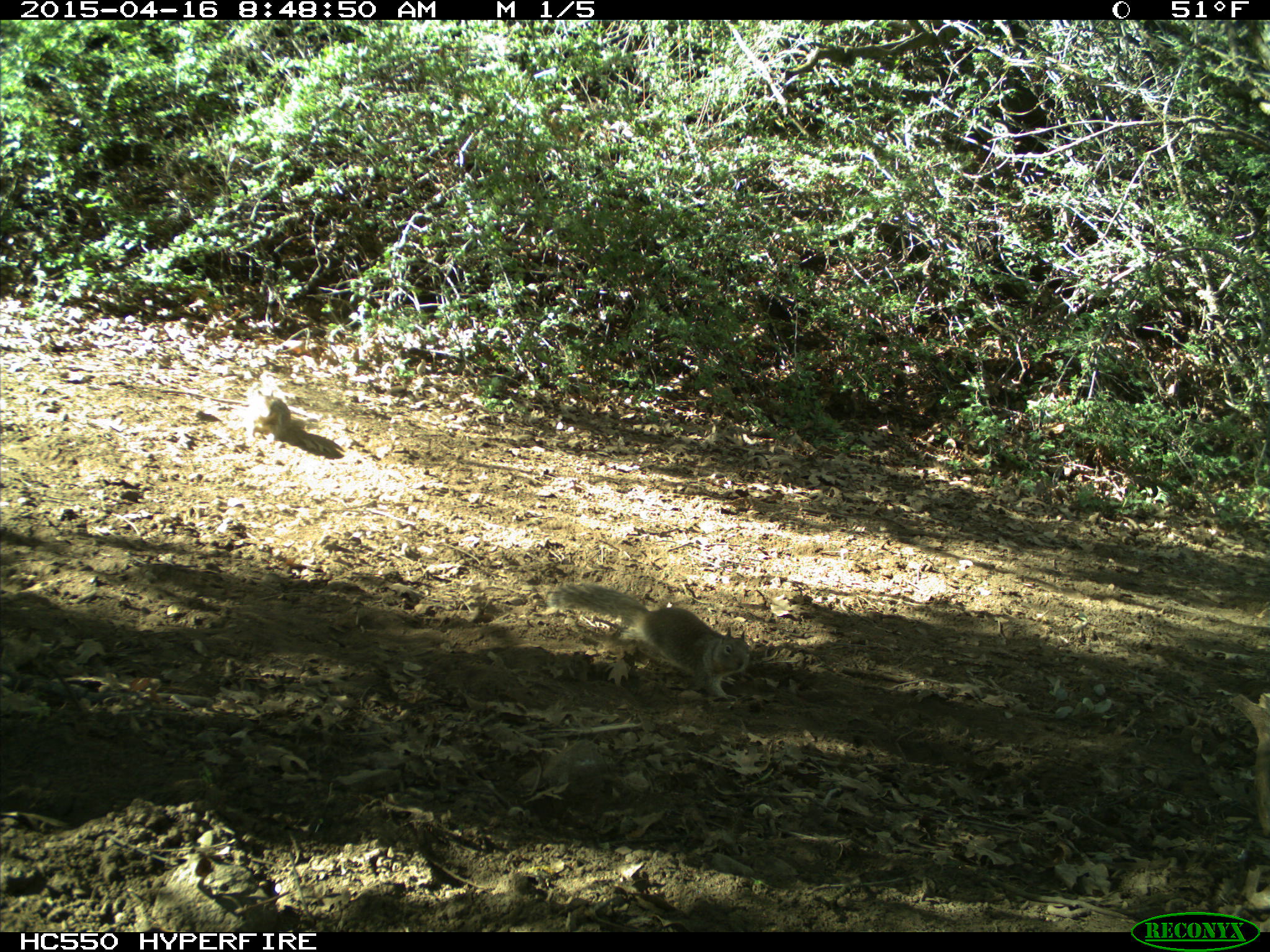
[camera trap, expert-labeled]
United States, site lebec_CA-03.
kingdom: Animalia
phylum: Chordata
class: Mammalia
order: Rodentia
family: Sciuridae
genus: Otospermophilus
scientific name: Otospermophilus beecheyi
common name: california ground squirrel